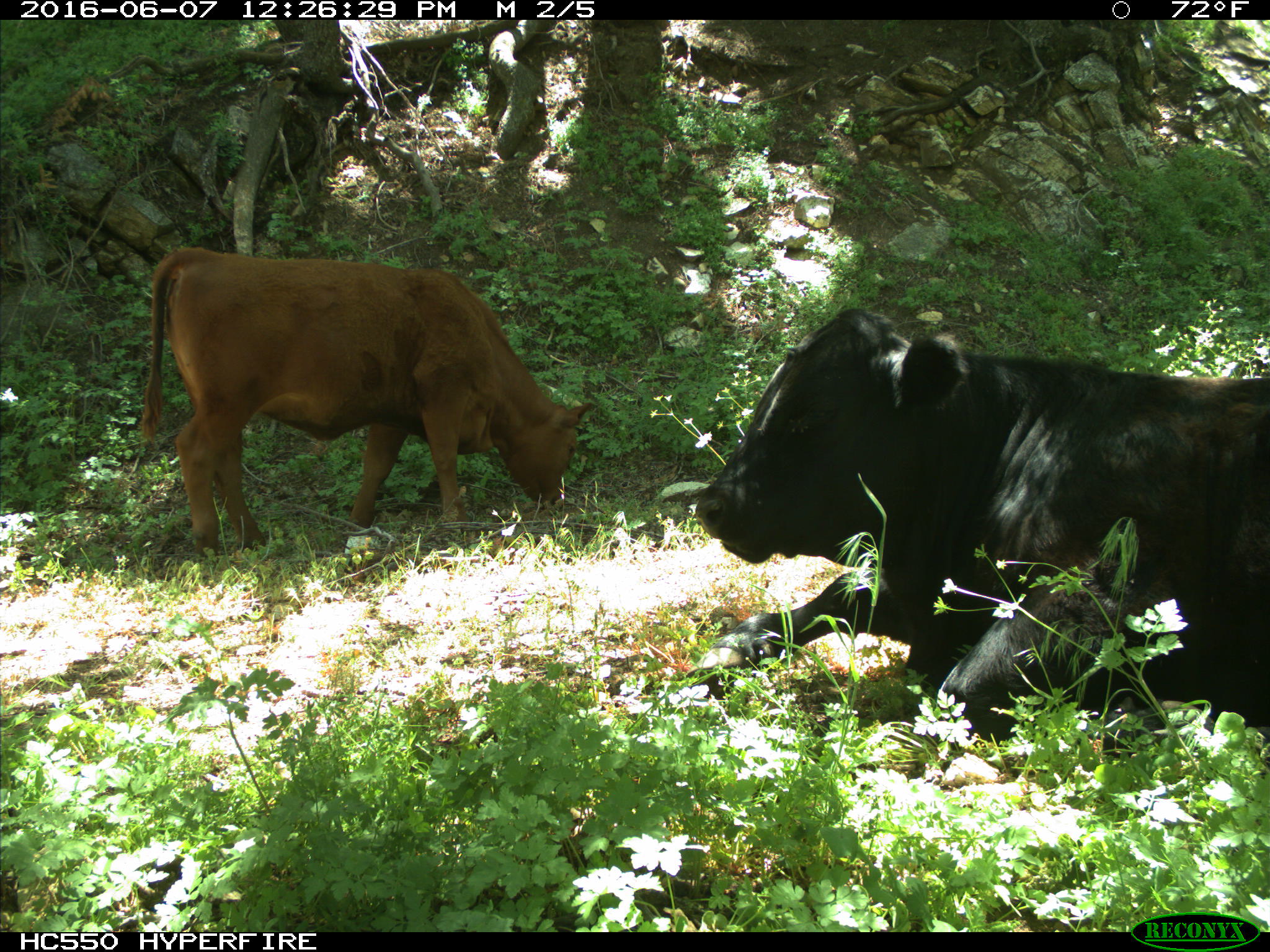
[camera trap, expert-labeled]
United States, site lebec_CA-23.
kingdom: Animalia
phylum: Chordata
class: Mammalia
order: Artiodactyla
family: Bovidae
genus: Bos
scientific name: Bos taurus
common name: domestic cow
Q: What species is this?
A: Bos taurus (domestic cow).